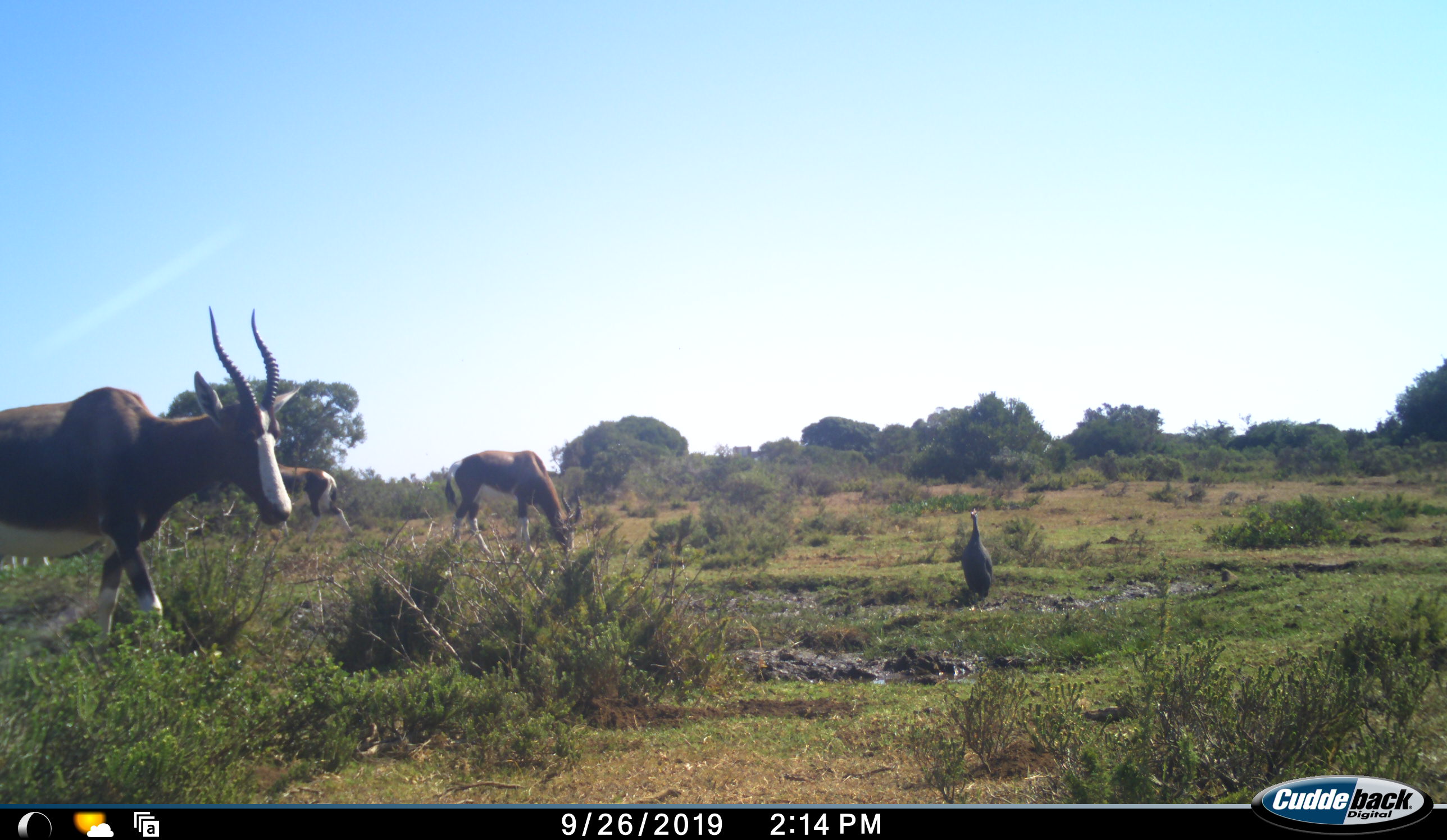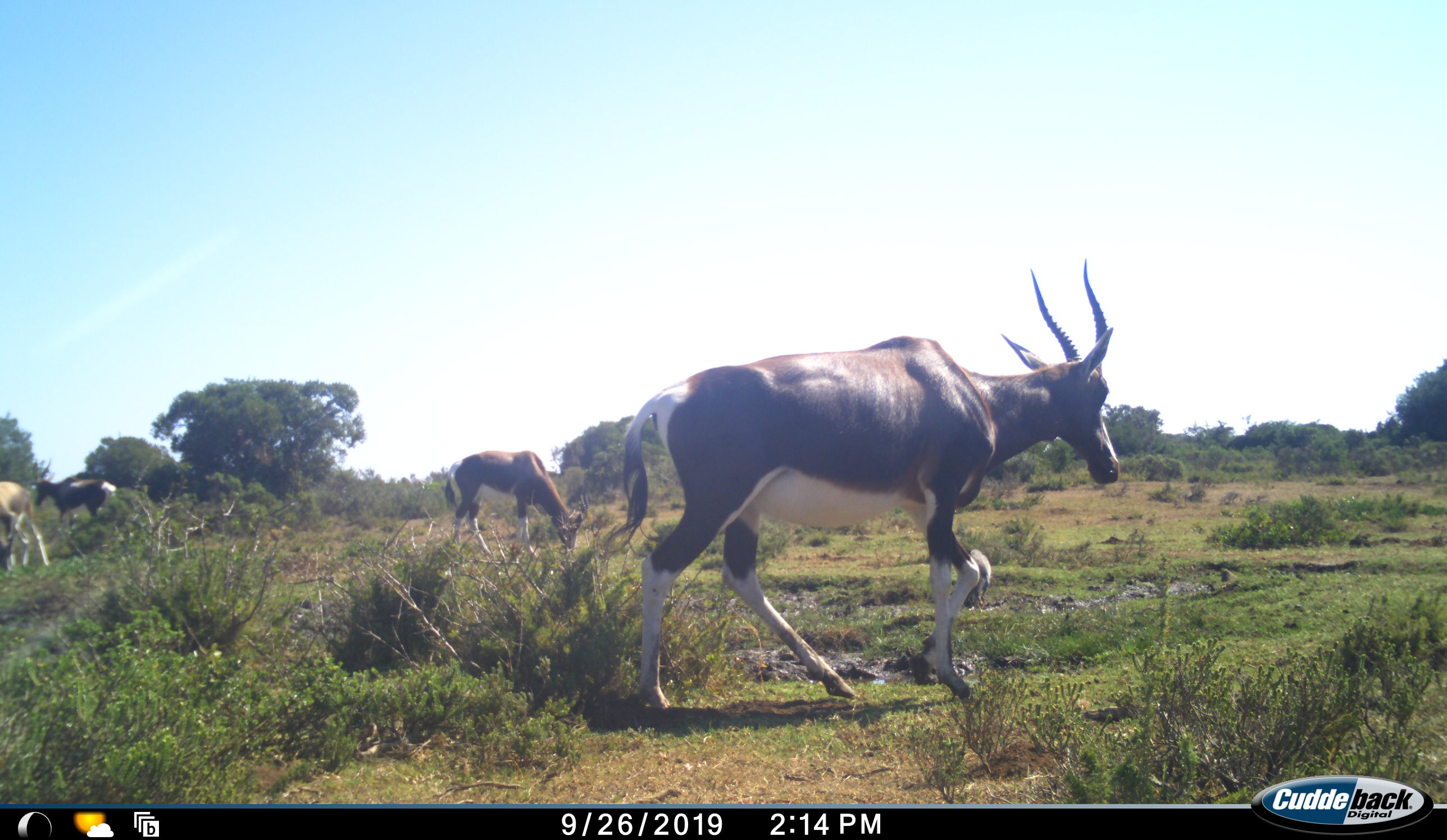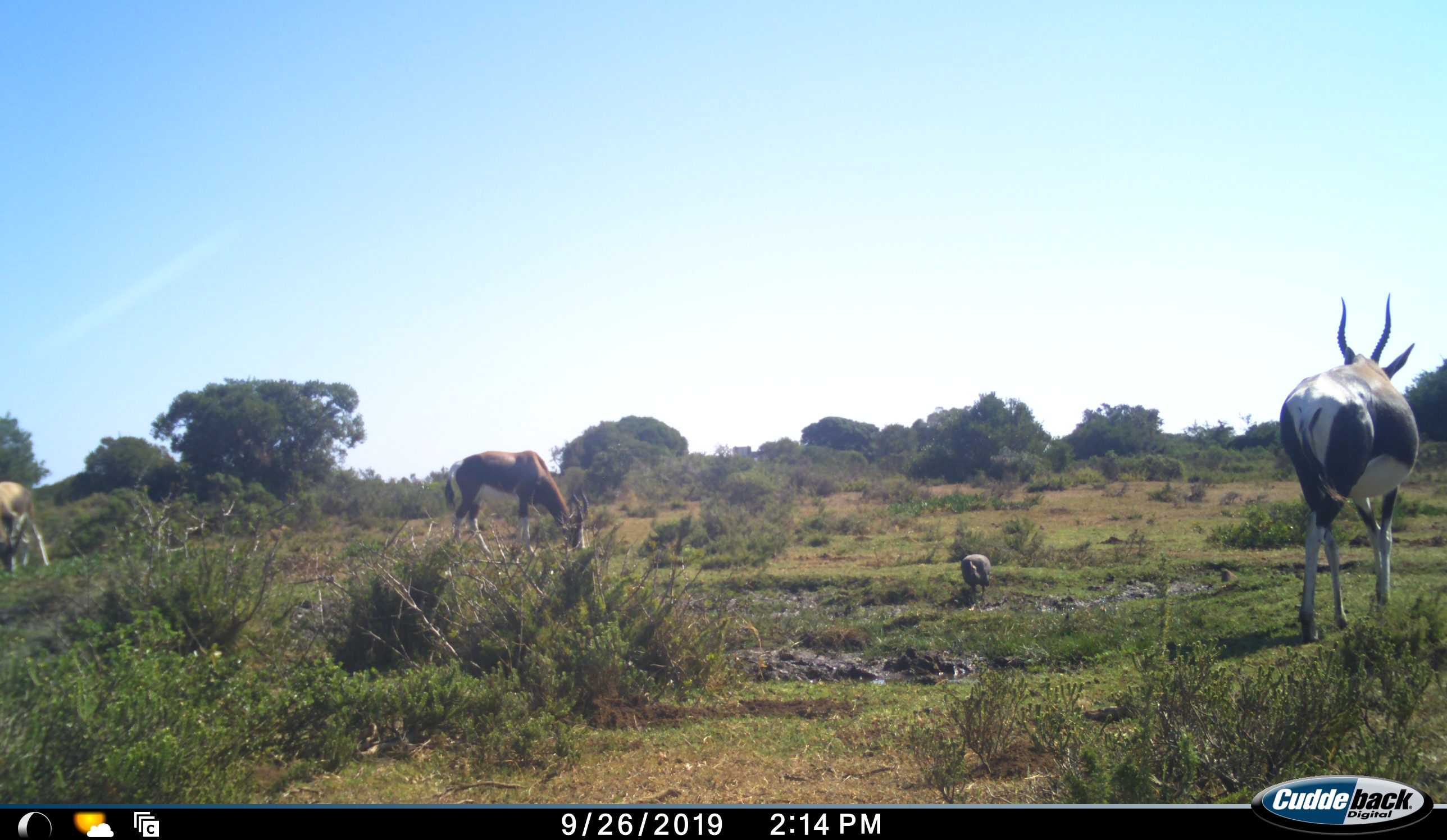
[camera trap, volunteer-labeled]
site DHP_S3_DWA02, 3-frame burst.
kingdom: Animalia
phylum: Chordata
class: Aves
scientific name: Aves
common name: bird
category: birdother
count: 1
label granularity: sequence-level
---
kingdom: Animalia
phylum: Chordata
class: Mammalia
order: Artiodactyla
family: Bovidae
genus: Damaliscus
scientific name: Damaliscus pygargus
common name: bontebok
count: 4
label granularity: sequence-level